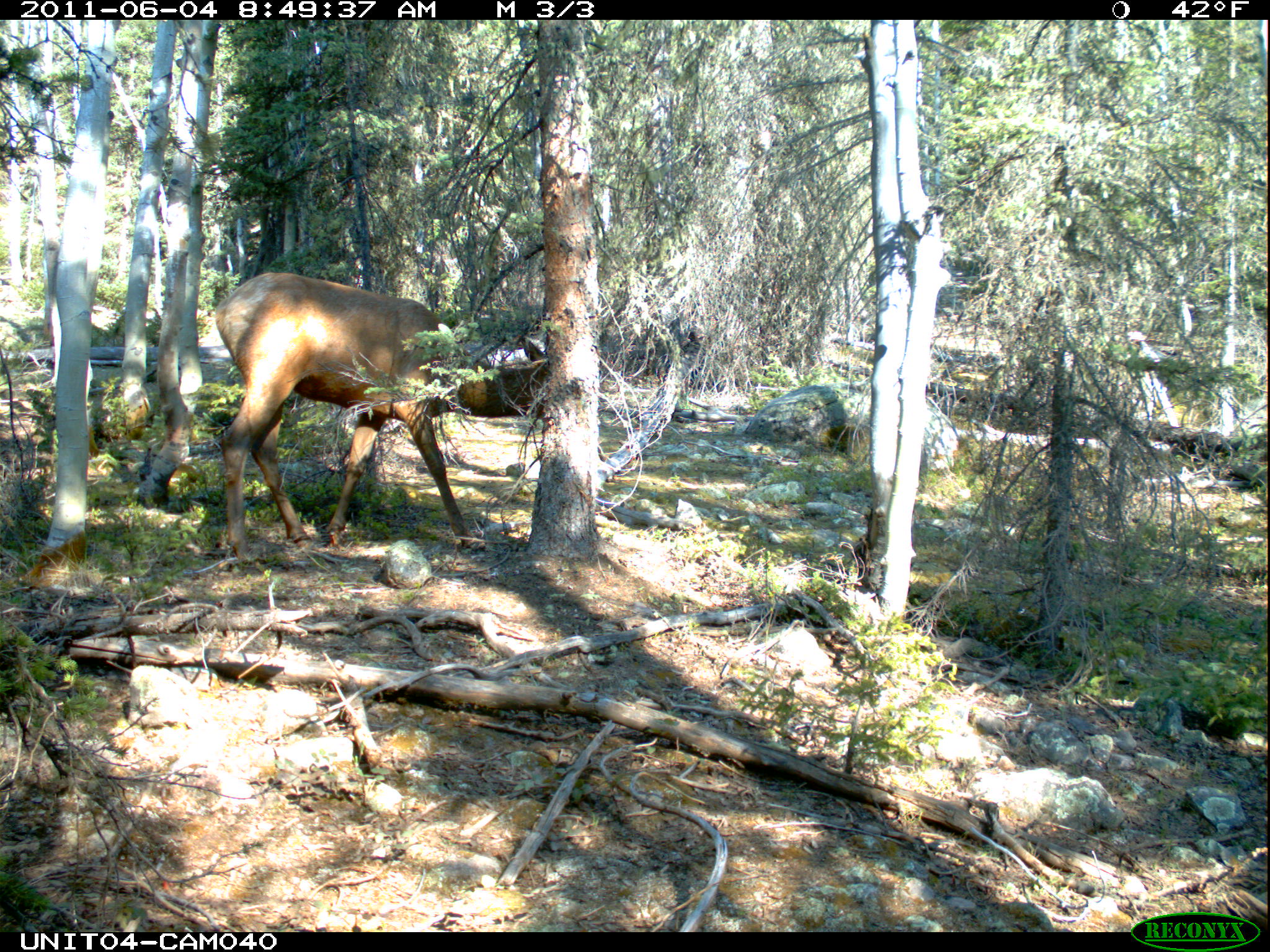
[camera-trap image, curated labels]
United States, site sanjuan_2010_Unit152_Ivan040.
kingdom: Animalia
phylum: Chordata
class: Mammalia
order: Artiodactyla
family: Cervidae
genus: Cervus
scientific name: Cervus elaphus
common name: red deer